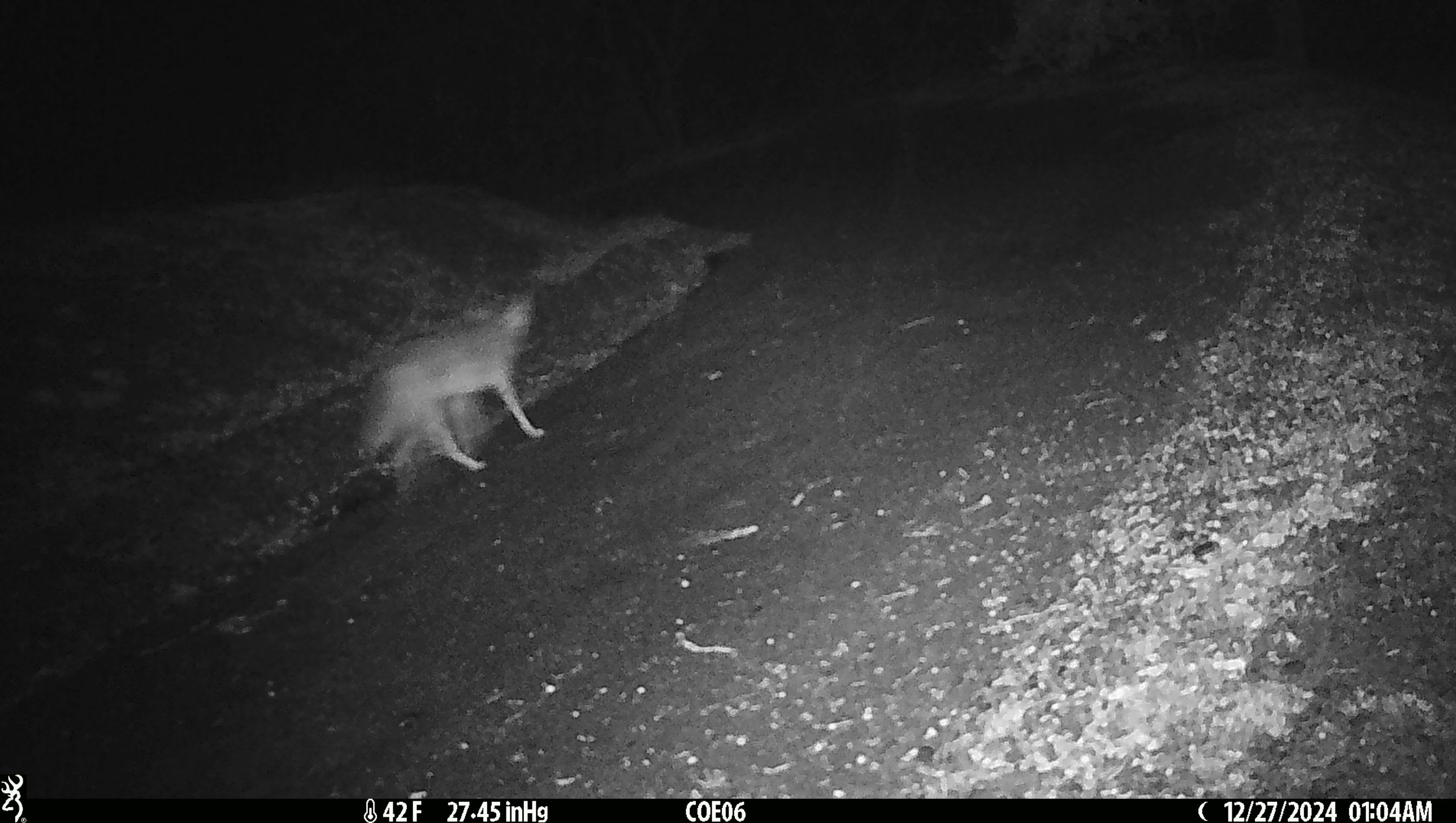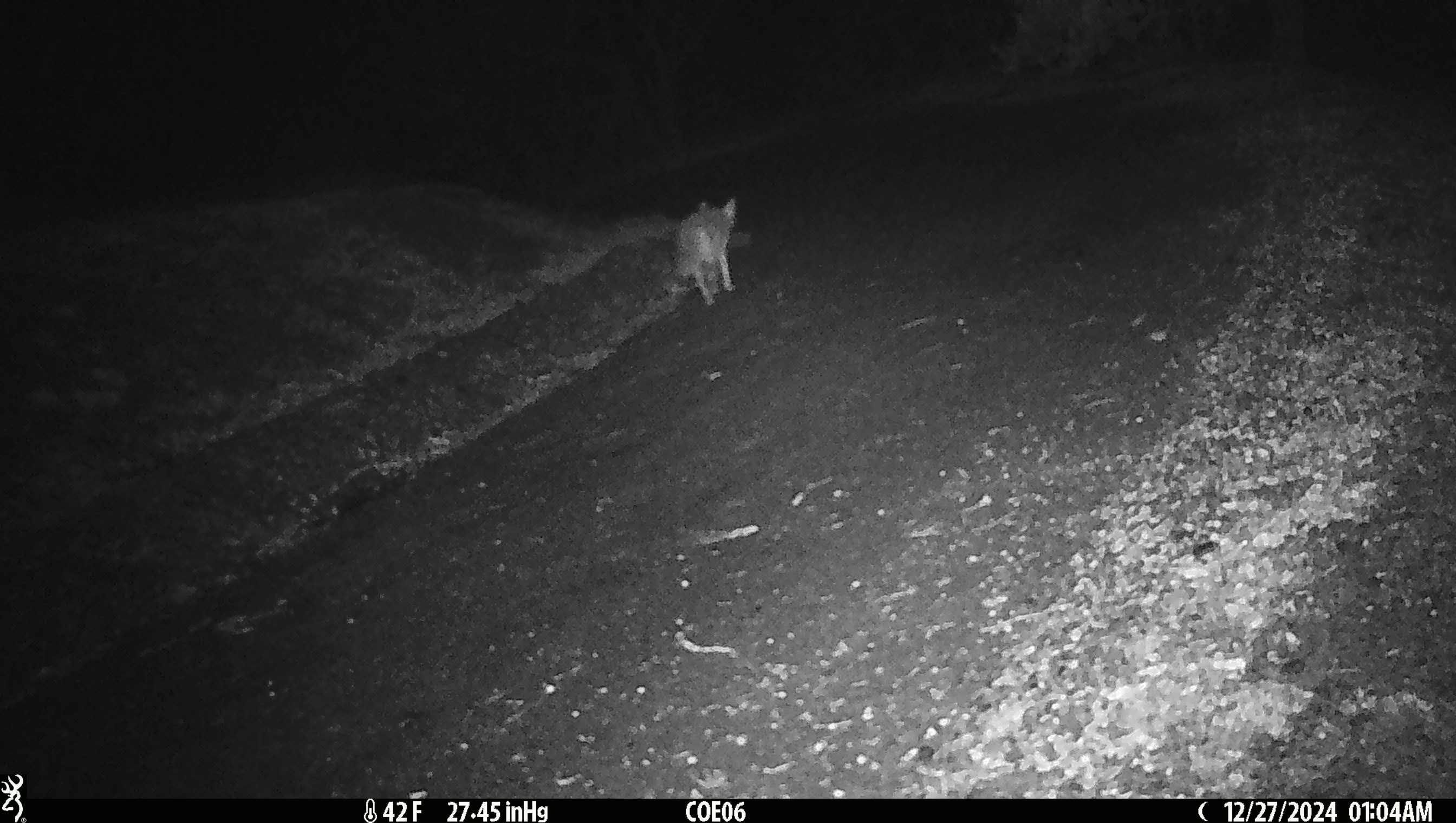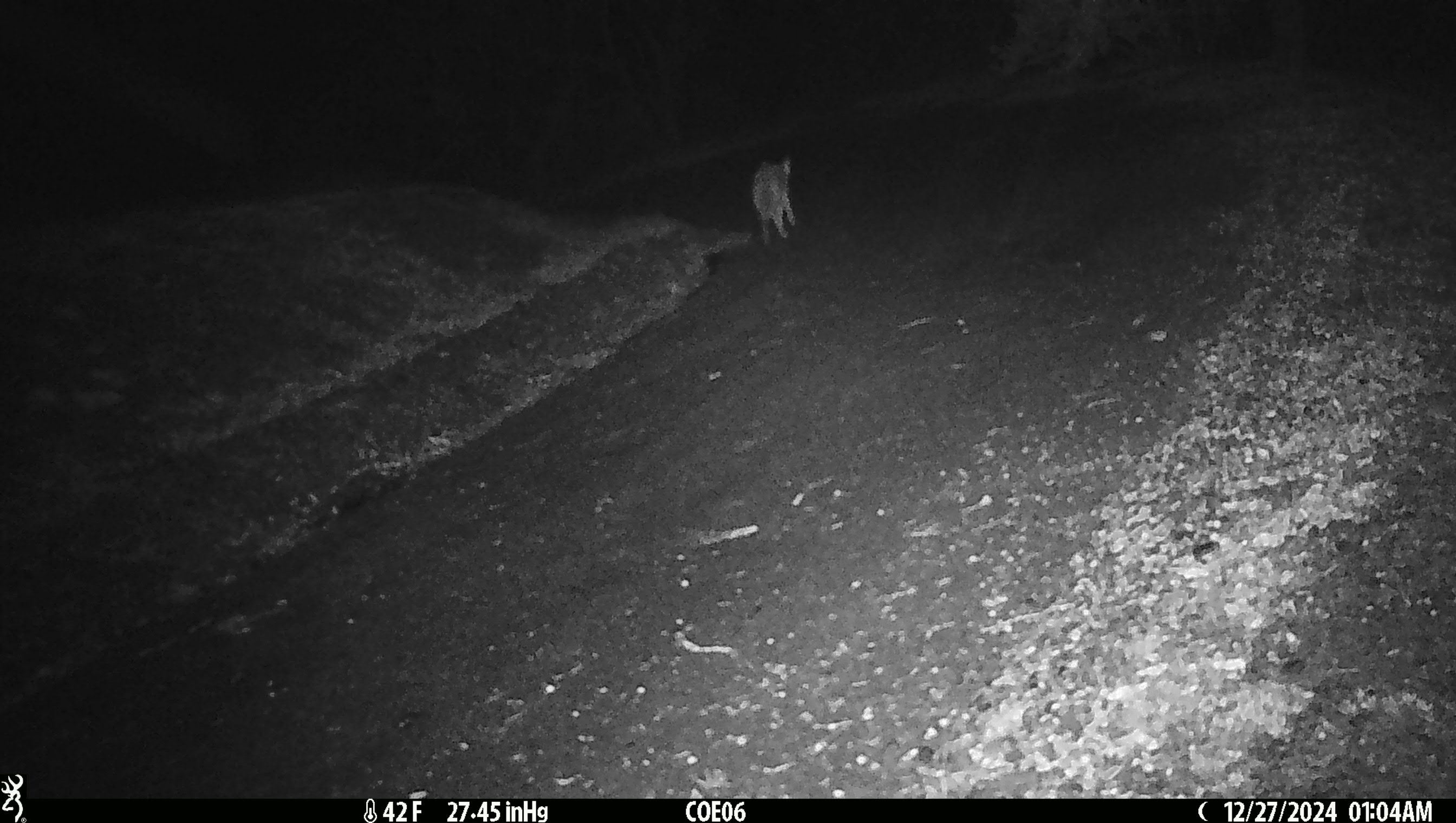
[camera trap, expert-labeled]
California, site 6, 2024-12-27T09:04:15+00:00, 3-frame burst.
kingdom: Animalia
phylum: Chordata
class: Mammalia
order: Carnivora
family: Canidae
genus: Canis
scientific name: Canis latrans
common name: coyote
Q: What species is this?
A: Coyote (Canis latrans).